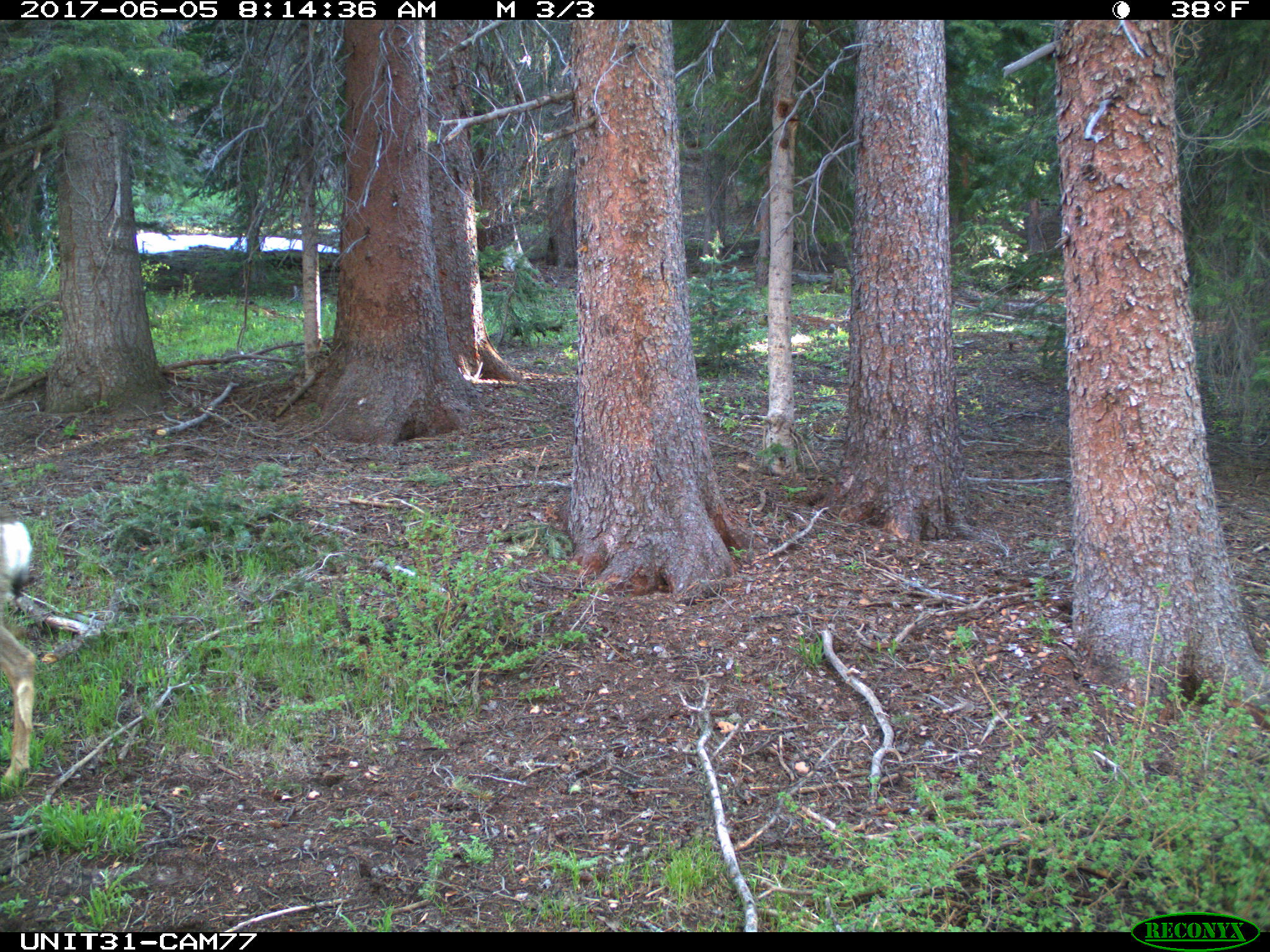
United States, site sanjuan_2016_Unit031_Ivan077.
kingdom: Animalia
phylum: Chordata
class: Mammalia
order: Artiodactyla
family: Cervidae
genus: Odocoileus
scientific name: Odocoileus hemionus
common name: mule deer